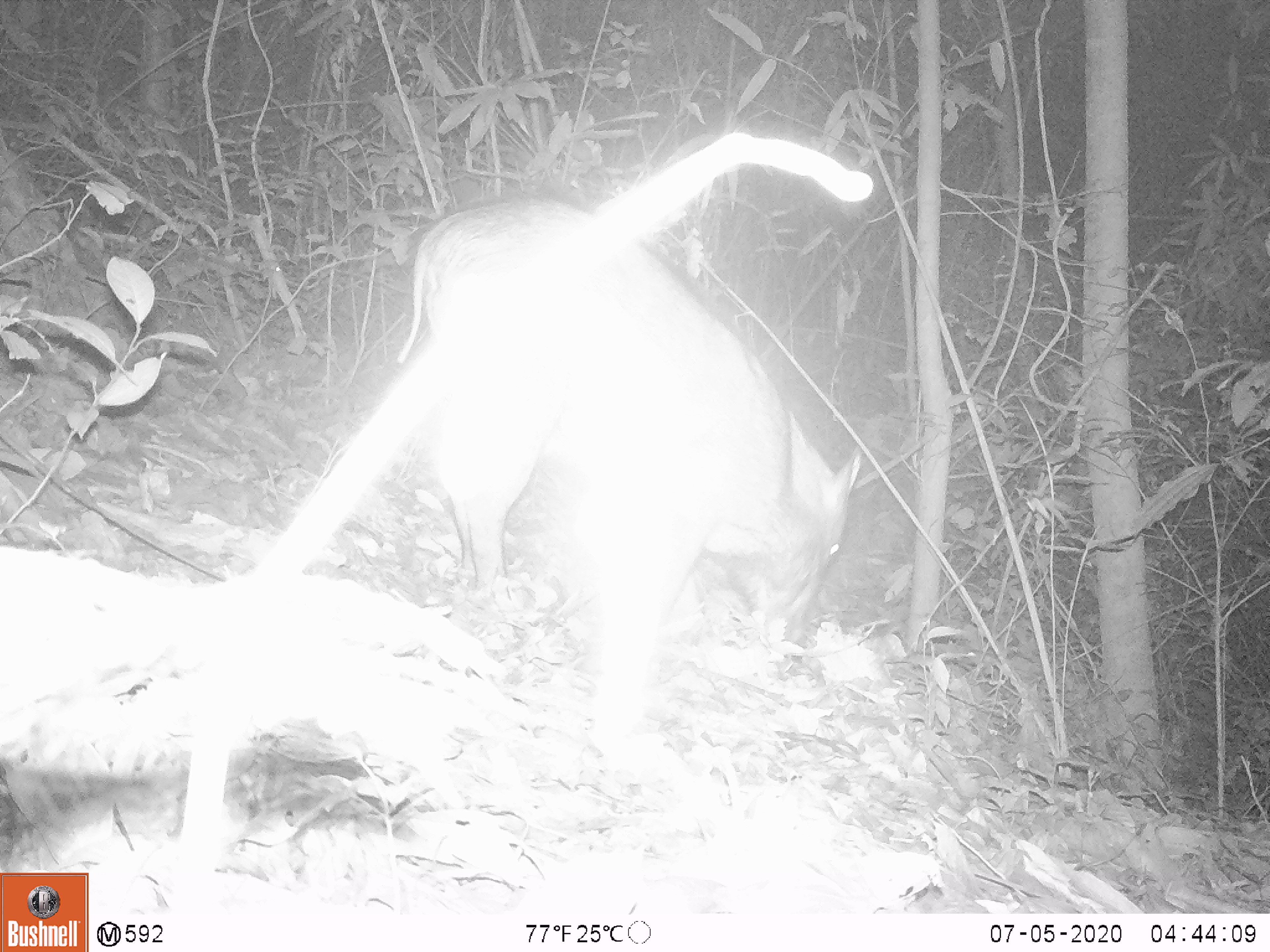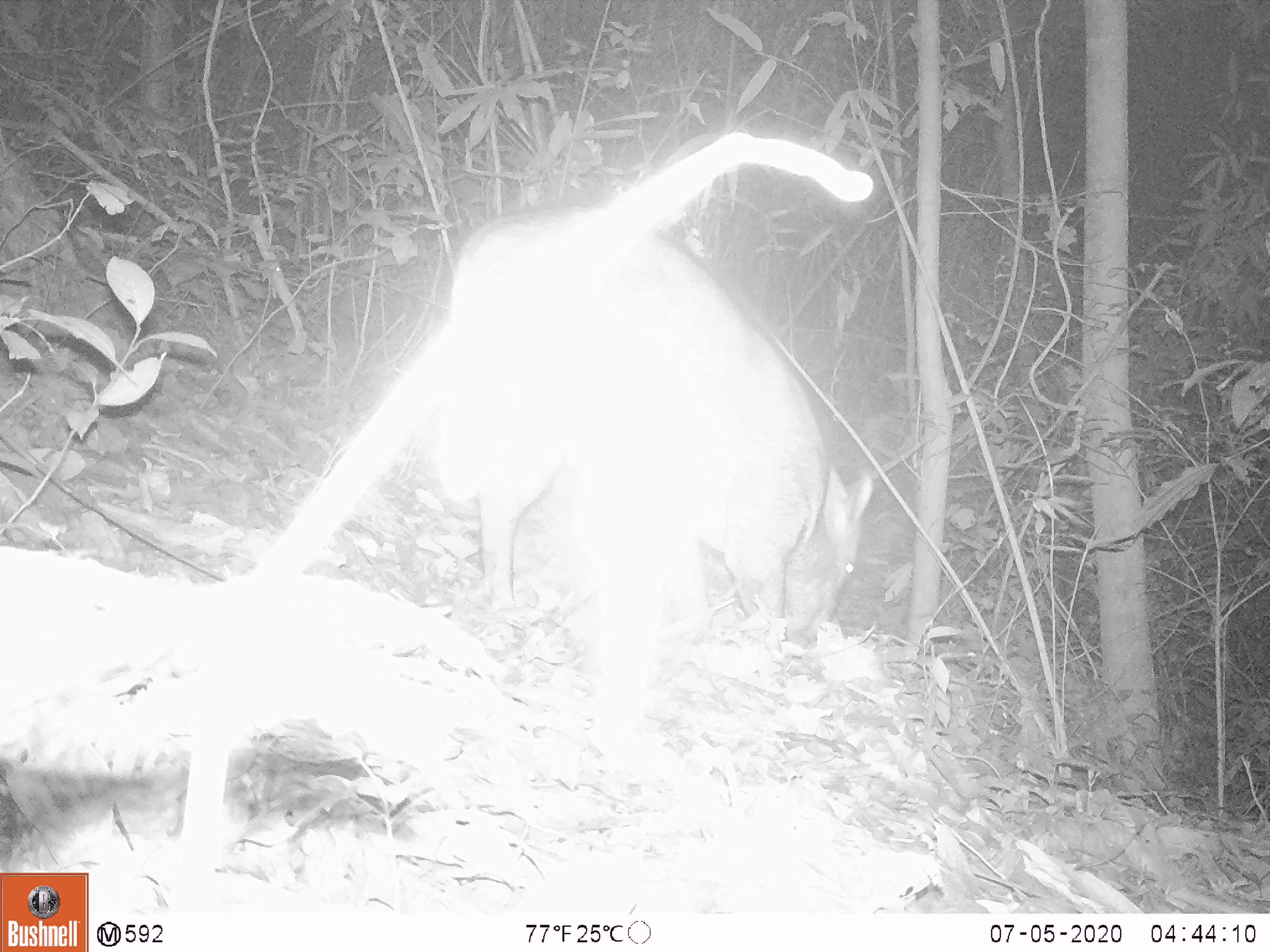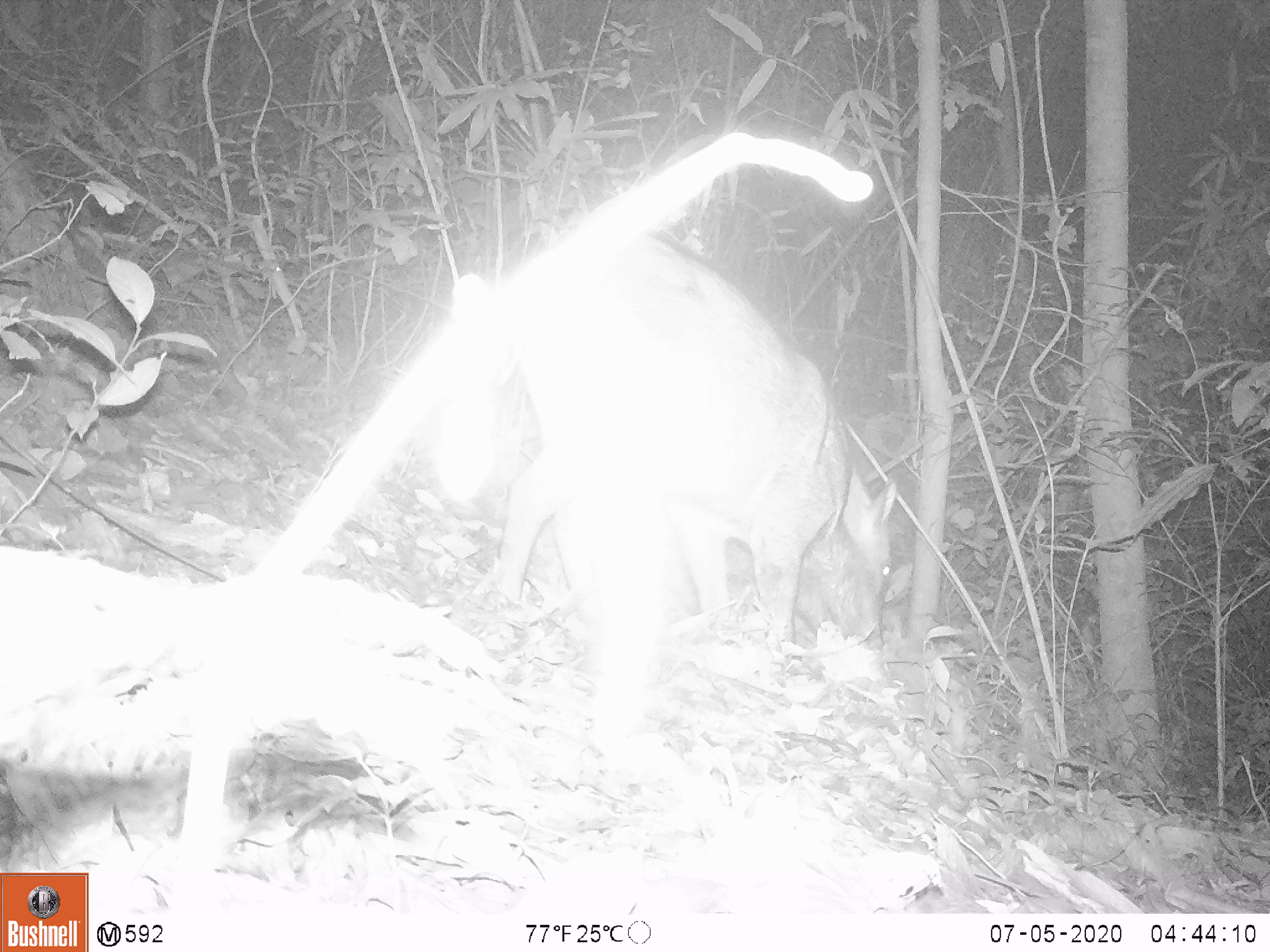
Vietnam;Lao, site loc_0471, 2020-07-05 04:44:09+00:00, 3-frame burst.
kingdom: Animalia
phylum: Chordata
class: Mammalia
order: Artiodactyla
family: Suidae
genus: Sus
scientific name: Sus scrofa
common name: eurasian wild pig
Eurasian wild pig (Sus scrofa). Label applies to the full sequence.